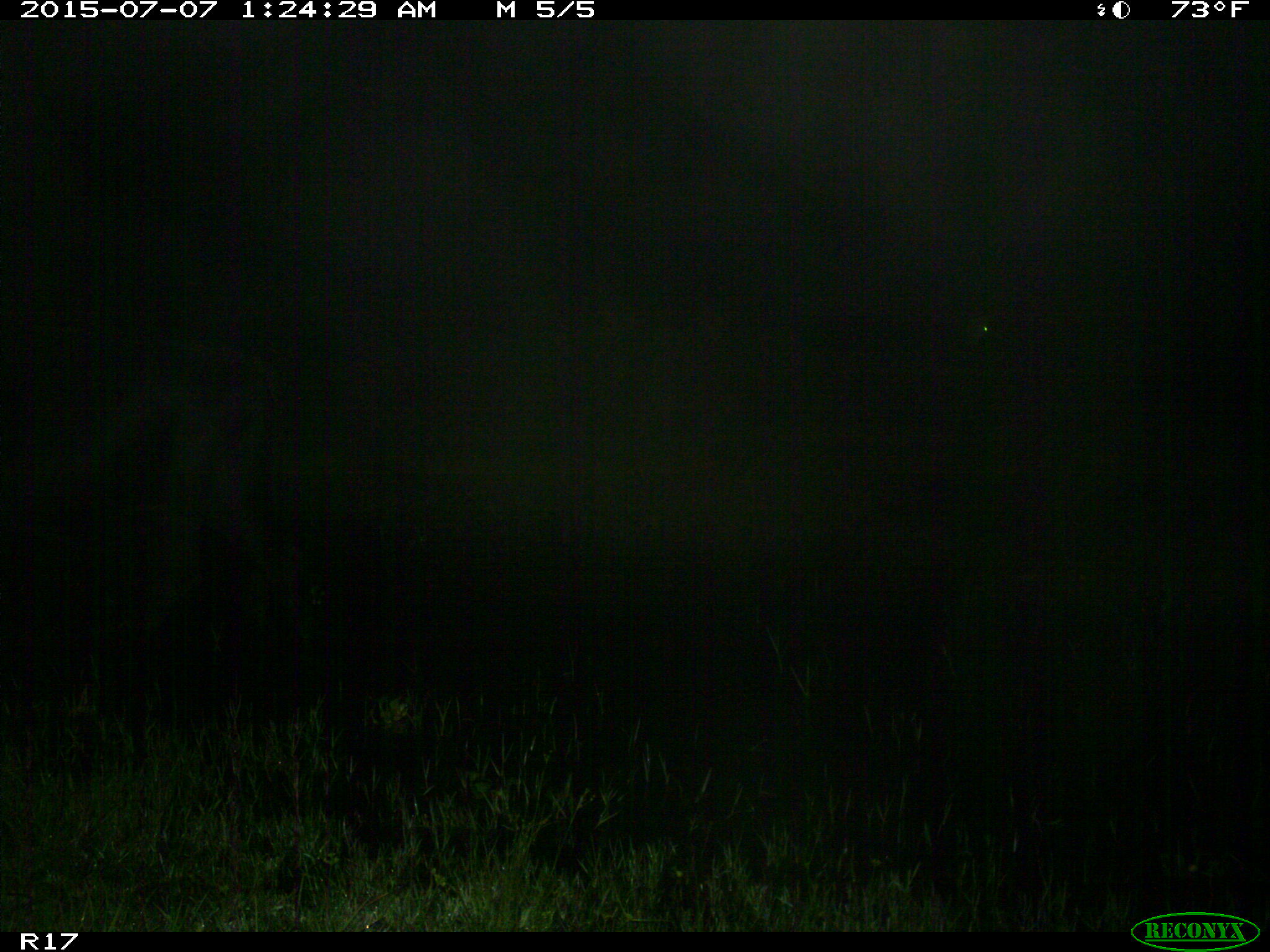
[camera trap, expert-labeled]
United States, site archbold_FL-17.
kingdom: Animalia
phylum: Chordata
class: Mammalia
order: Artiodactyla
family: Bovidae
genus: Bos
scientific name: Bos taurus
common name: domestic cow